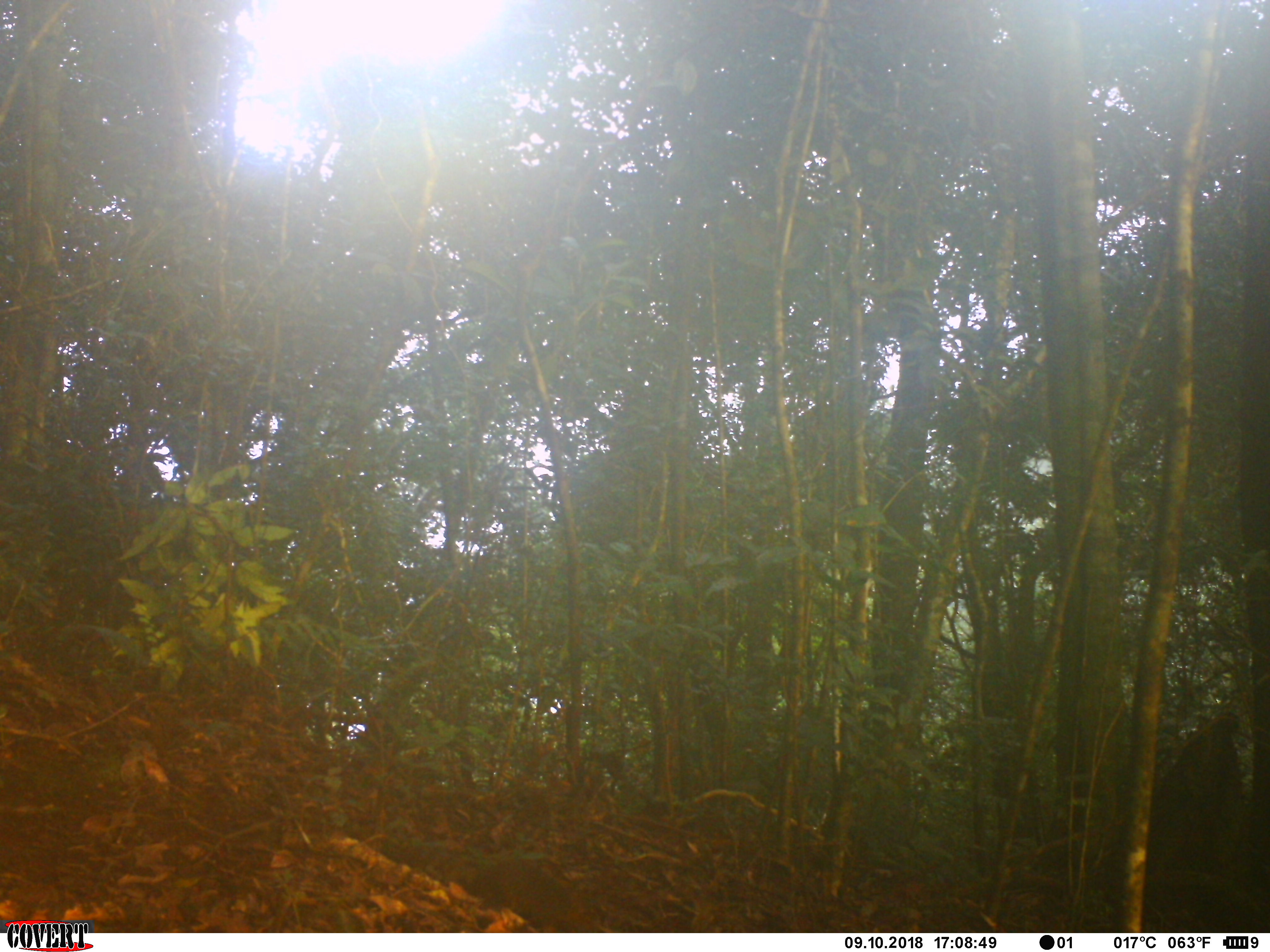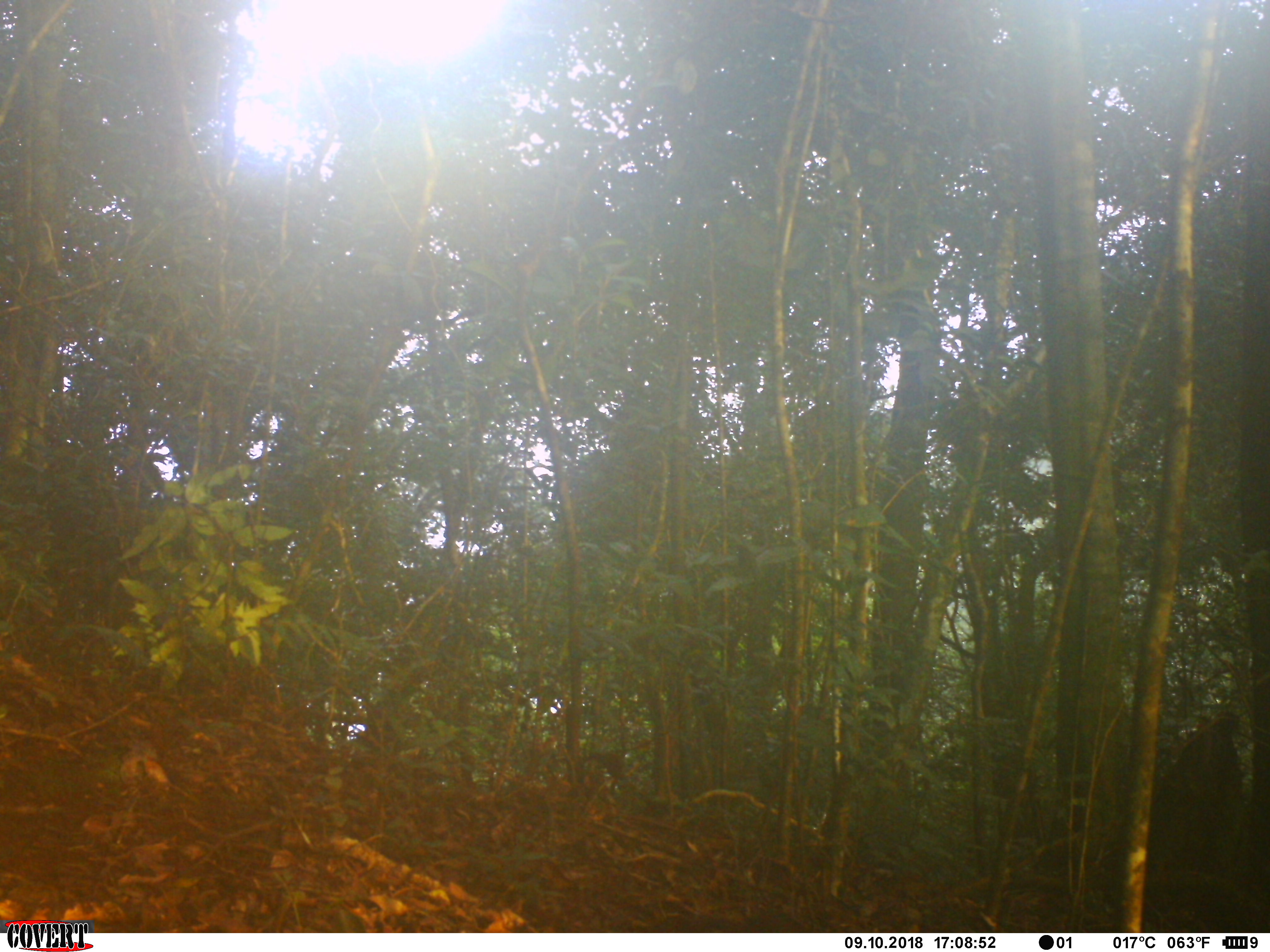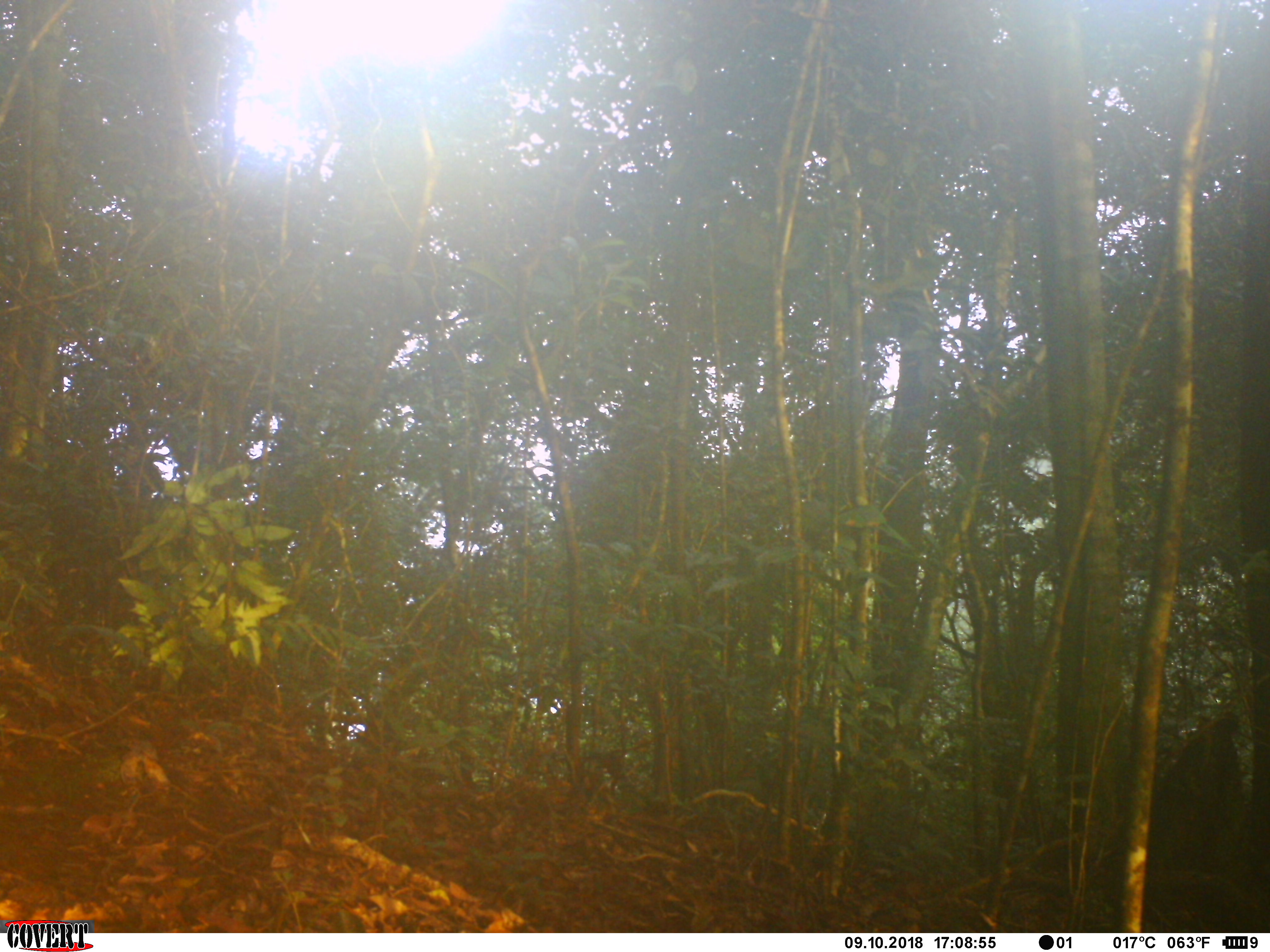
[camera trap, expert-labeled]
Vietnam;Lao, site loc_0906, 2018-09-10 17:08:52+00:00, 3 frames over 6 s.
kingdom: Animalia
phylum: Chordata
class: Mammalia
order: Rodentia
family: Sciuridae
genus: Dremomys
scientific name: Dremomys rufigenis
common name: red-cheeked squirrel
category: red cheeked squirrel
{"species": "red cheeked squirrel (red-cheeked squirrel) (Dremomys rufigenis)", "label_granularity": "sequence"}